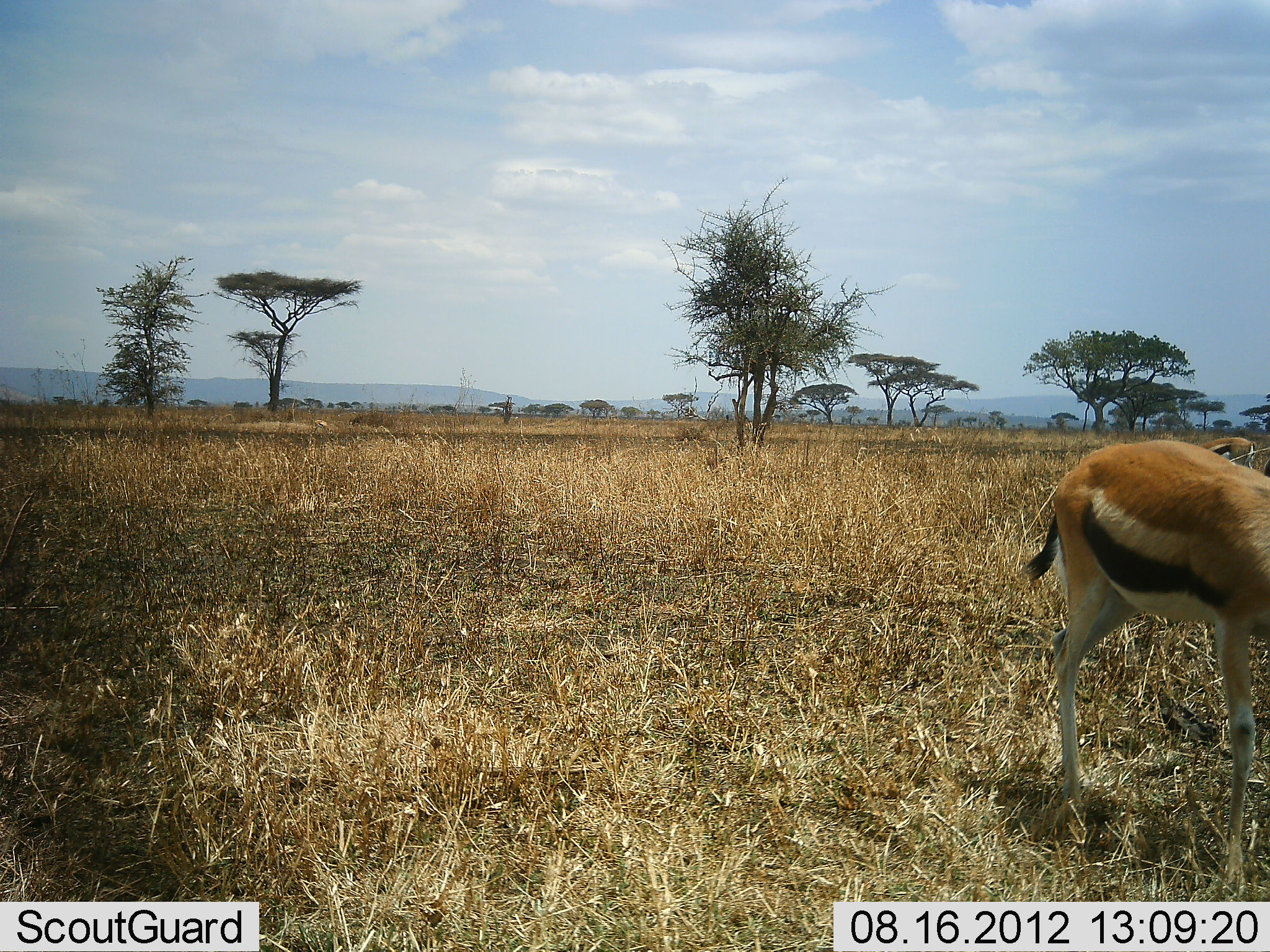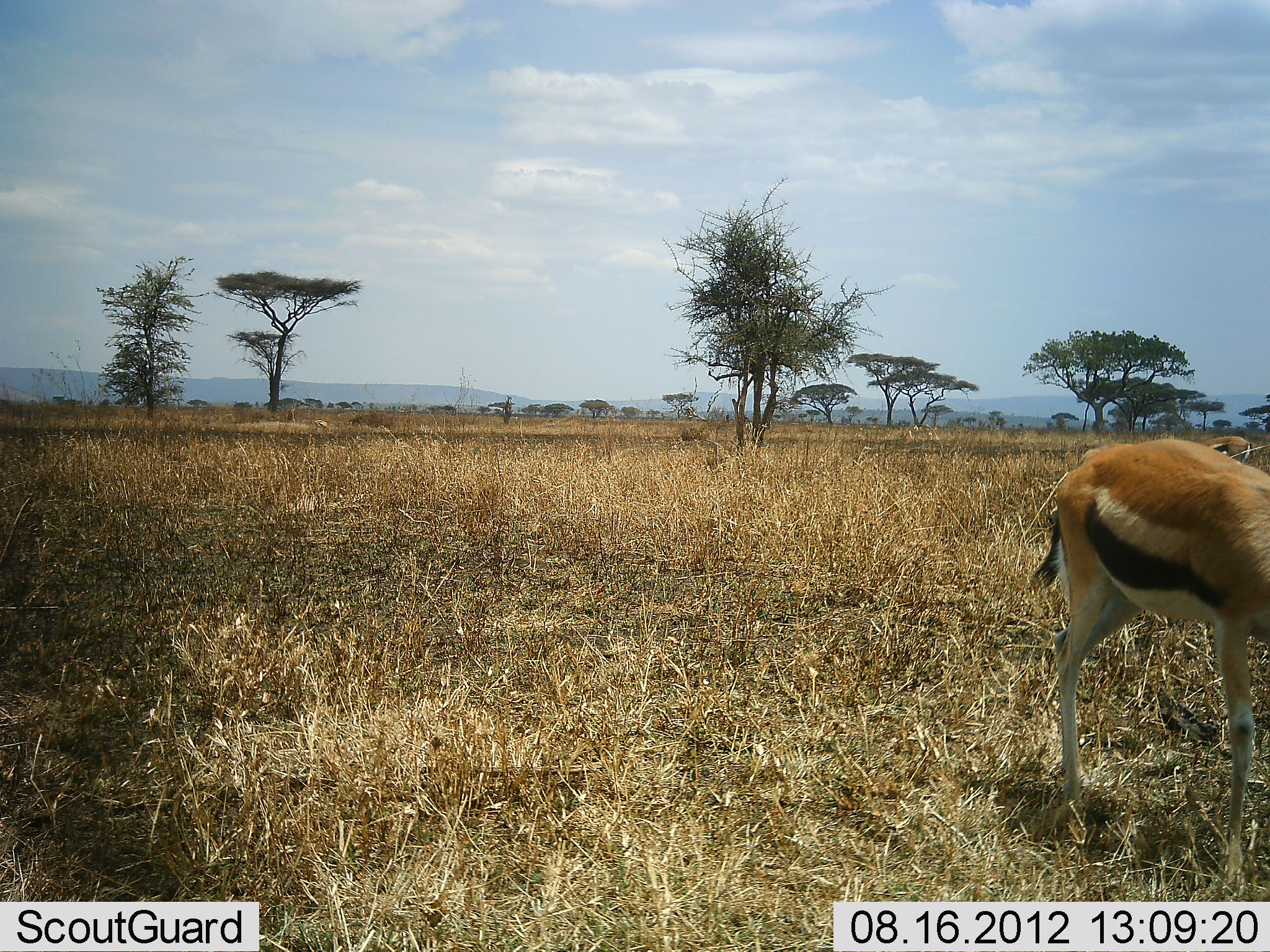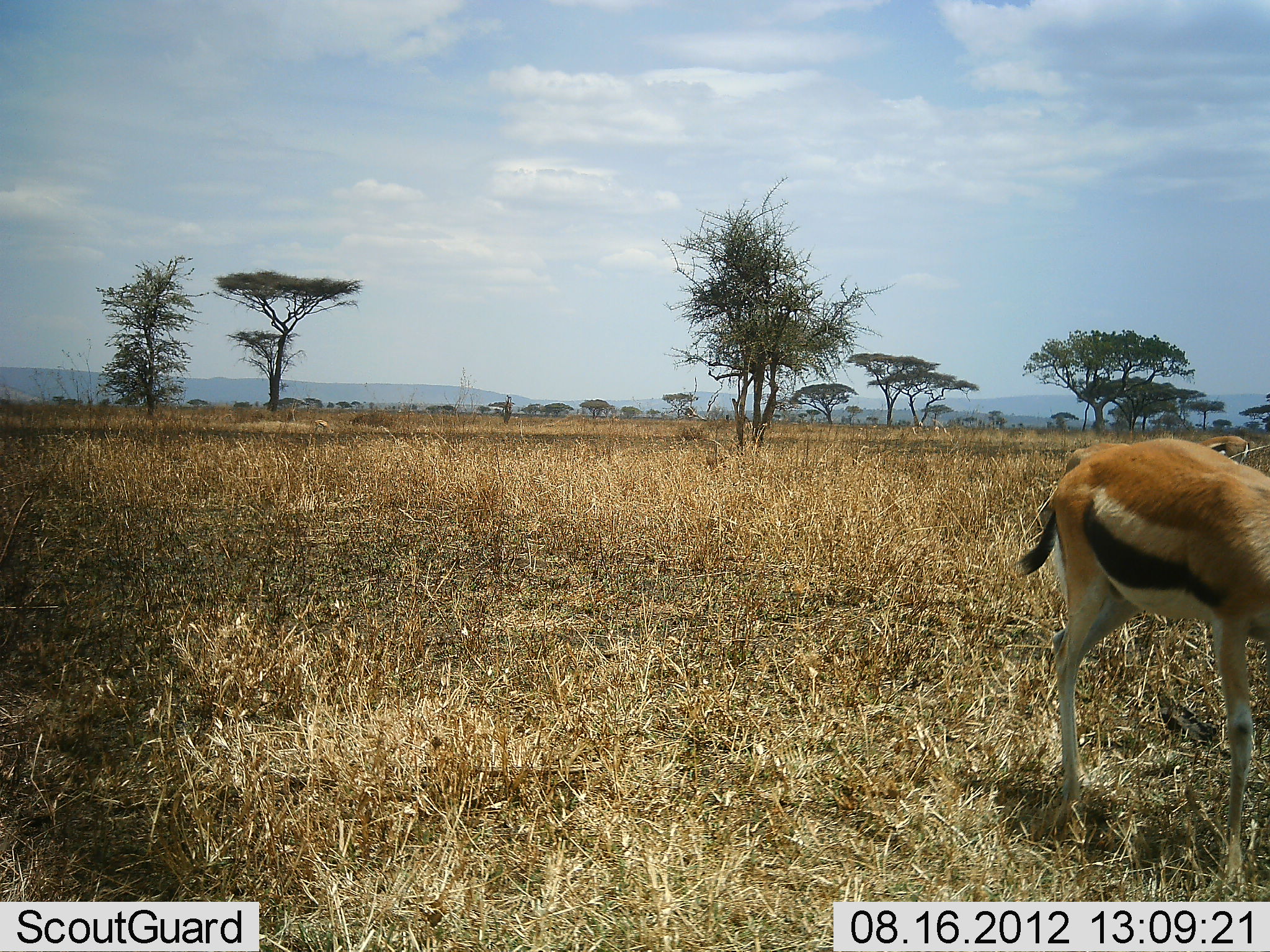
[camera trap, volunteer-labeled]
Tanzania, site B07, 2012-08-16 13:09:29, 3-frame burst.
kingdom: Animalia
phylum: Chordata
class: Mammalia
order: Artiodactyla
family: Bovidae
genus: Eudorcas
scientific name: Eudorcas thomsonii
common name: thomson's gazelle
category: gazellethomsons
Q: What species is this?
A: Gazellethomsons (thomson's gazelle) (Eudorcas thomsonii).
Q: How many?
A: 2.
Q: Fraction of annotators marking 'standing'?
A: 40%.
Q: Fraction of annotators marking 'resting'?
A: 0%.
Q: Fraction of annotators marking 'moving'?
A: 0%.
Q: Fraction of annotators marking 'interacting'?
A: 0%.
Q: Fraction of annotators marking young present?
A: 0%.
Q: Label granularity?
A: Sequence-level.